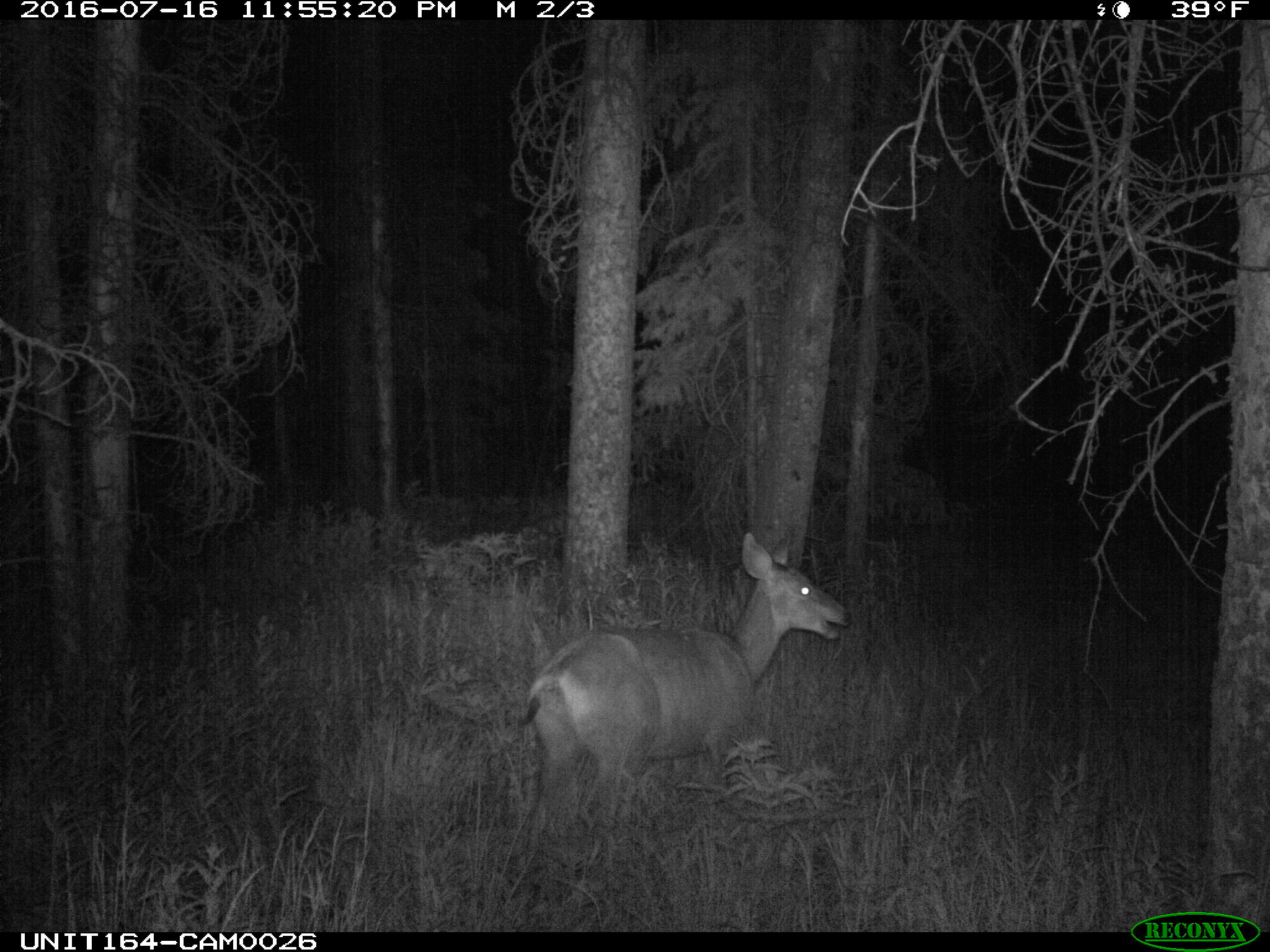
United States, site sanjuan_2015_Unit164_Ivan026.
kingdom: Animalia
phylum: Chordata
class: Mammalia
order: Artiodactyla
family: Cervidae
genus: Odocoileus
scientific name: Odocoileus hemionus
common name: mule deer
Odocoileus hemionus (mule deer).